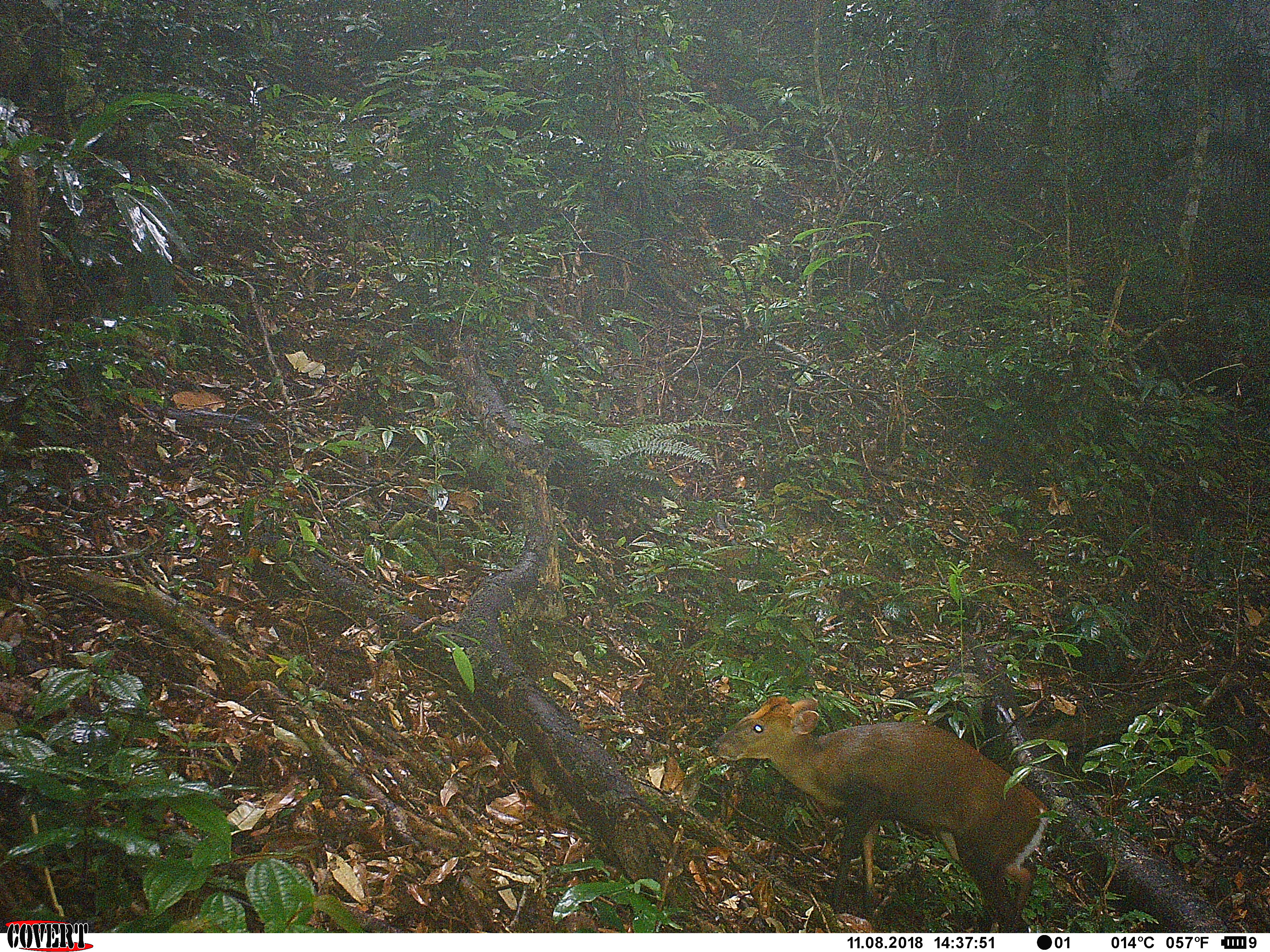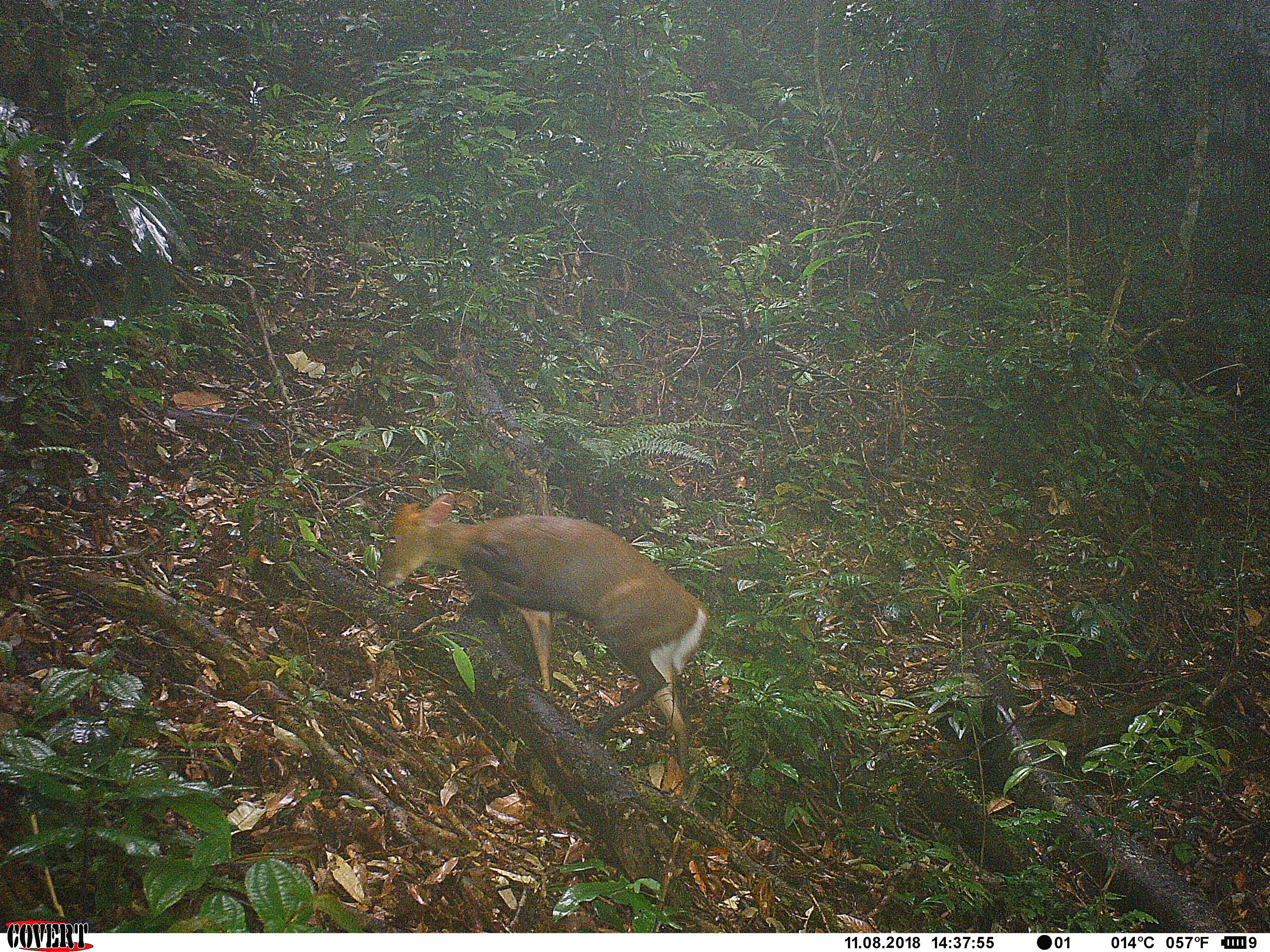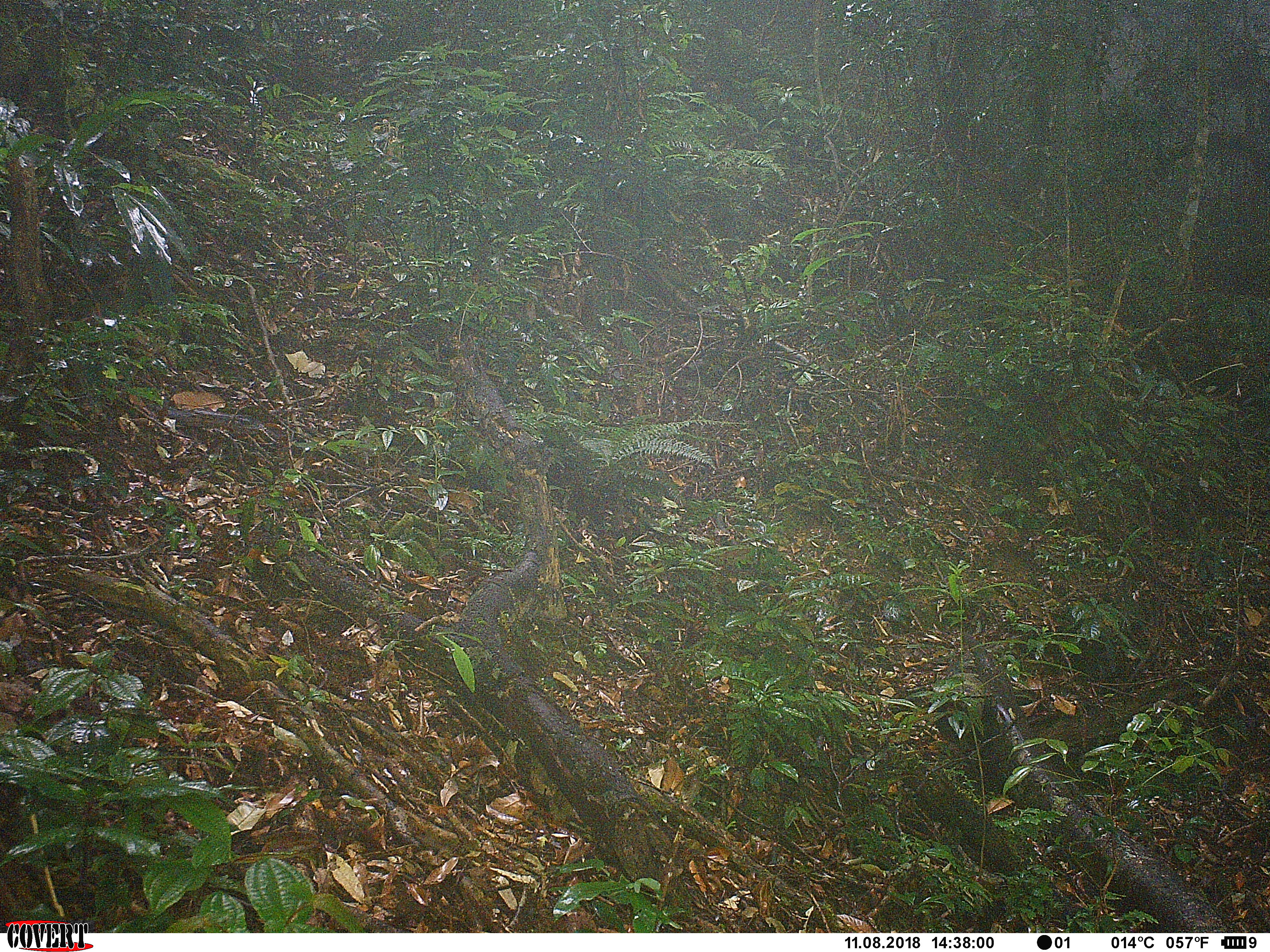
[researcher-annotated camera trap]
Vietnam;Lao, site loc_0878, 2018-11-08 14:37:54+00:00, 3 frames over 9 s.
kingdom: Animalia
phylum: Chordata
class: Mammalia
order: Artiodactyla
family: Cervidae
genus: Muntiacus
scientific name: Muntiacus rooseveltorum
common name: roosevelt's muntjac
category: roosevelts muntjac group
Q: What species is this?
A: Roosevelts muntjac group (roosevelt's muntjac) (Muntiacus rooseveltorum).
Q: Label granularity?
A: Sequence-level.